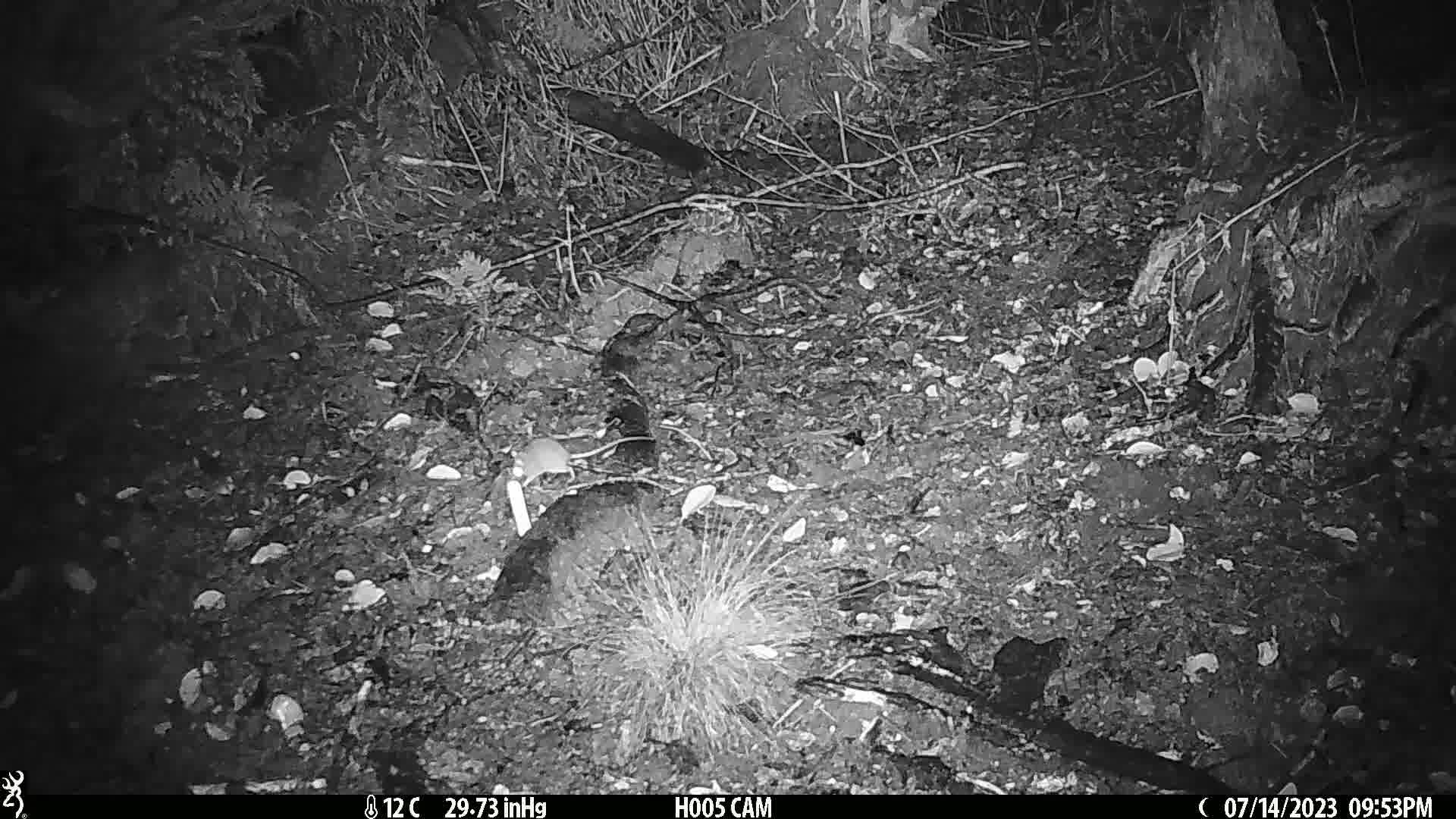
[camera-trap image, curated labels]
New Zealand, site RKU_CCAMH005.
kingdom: Animalia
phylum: Chordata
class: Mammalia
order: Rodentia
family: Muridae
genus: Rattus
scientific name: Rattus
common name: rat